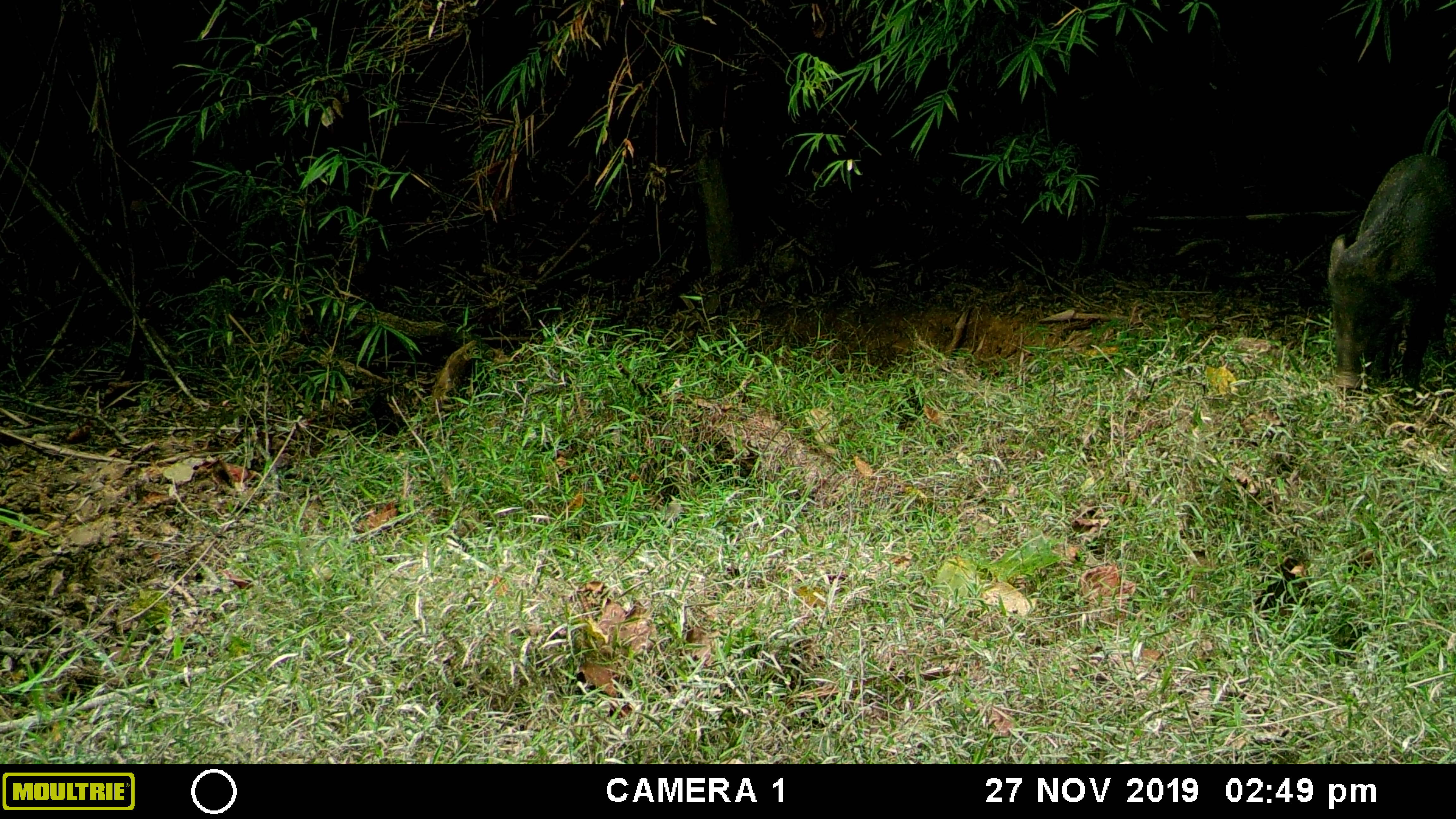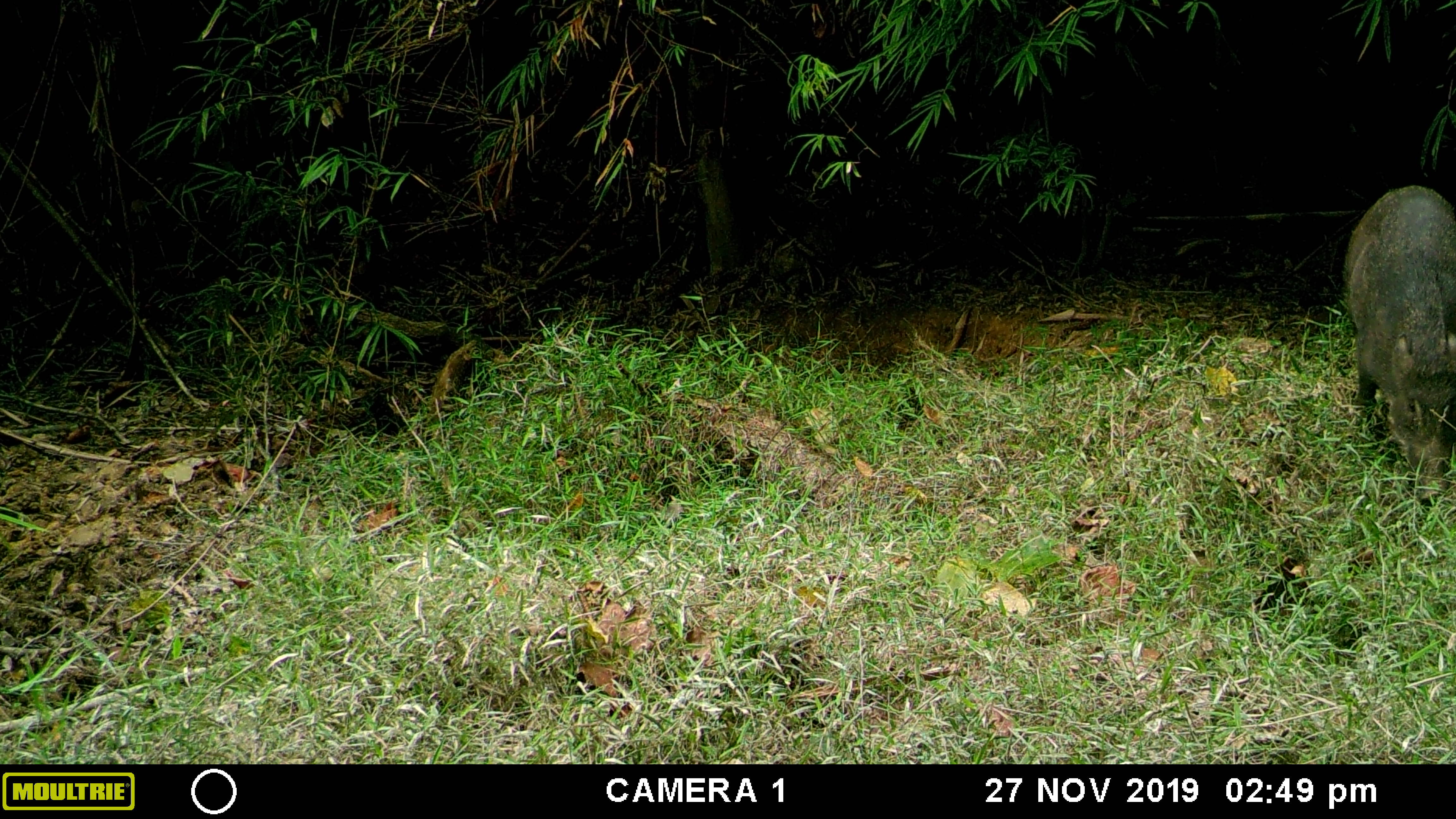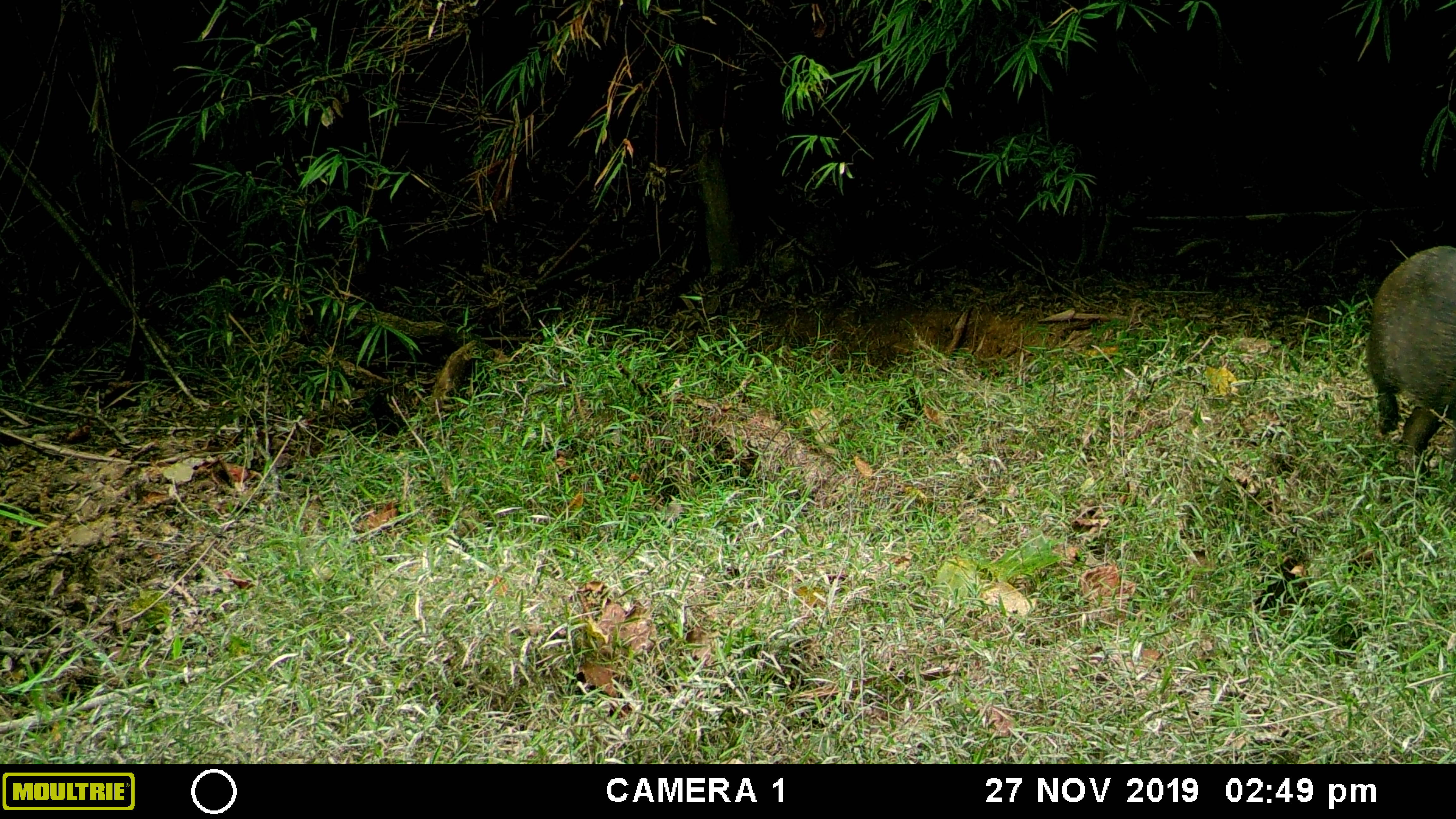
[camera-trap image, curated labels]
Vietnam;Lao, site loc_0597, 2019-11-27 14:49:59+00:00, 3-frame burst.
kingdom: Animalia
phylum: Chordata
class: Mammalia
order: Artiodactyla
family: Suidae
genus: Sus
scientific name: Sus scrofa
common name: eurasian wild pig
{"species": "eurasian wild pig (Sus scrofa)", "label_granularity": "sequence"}